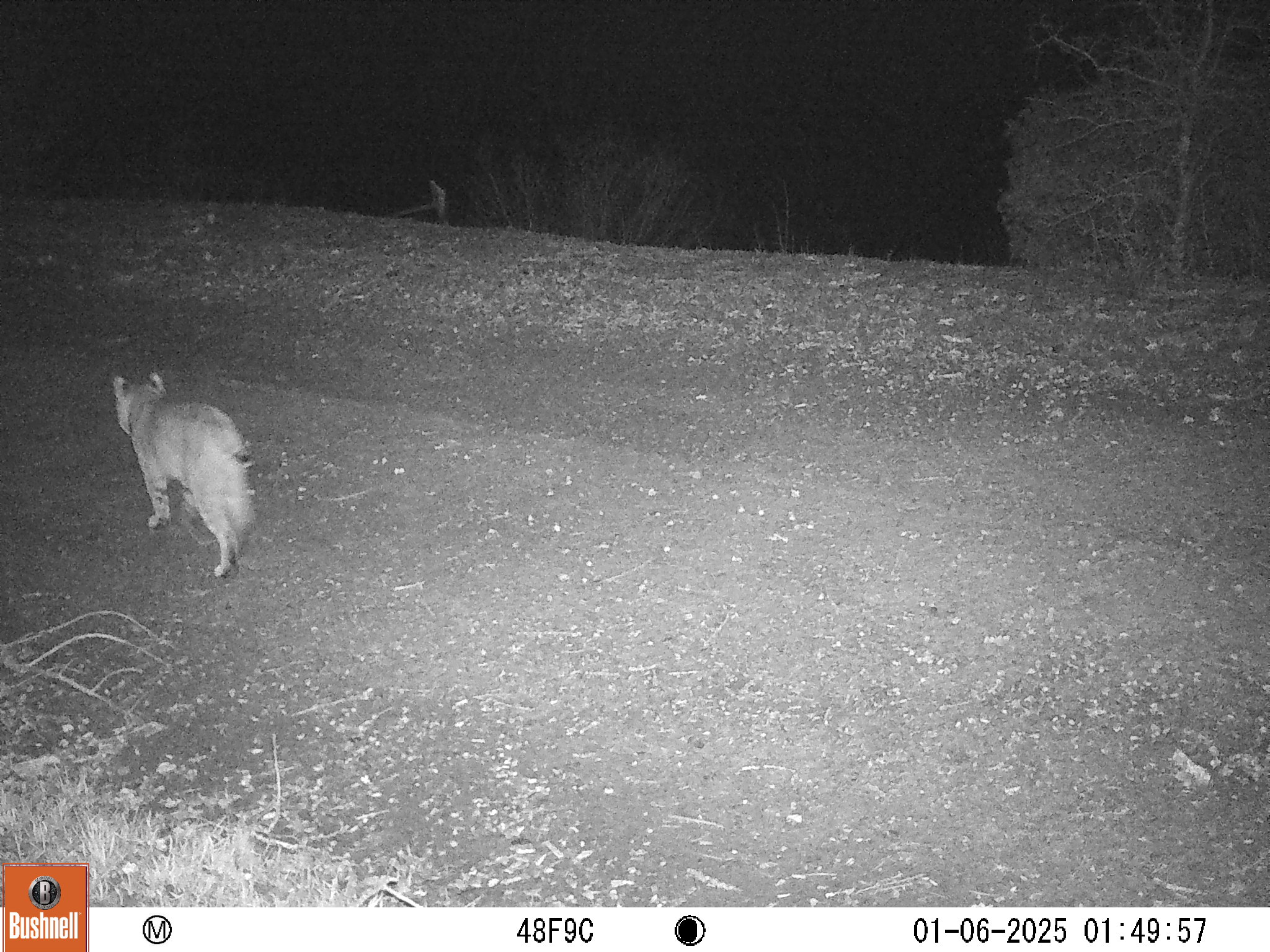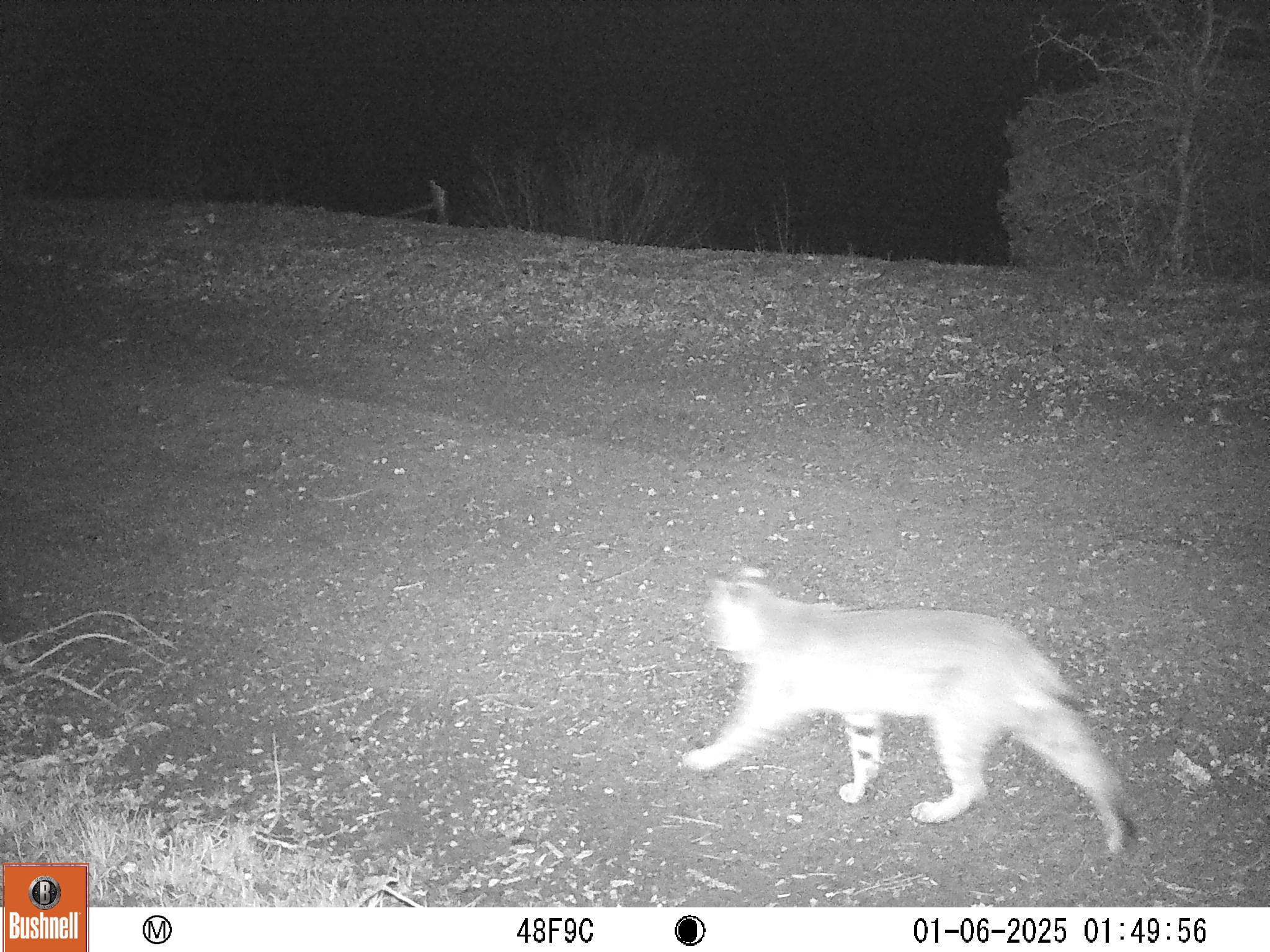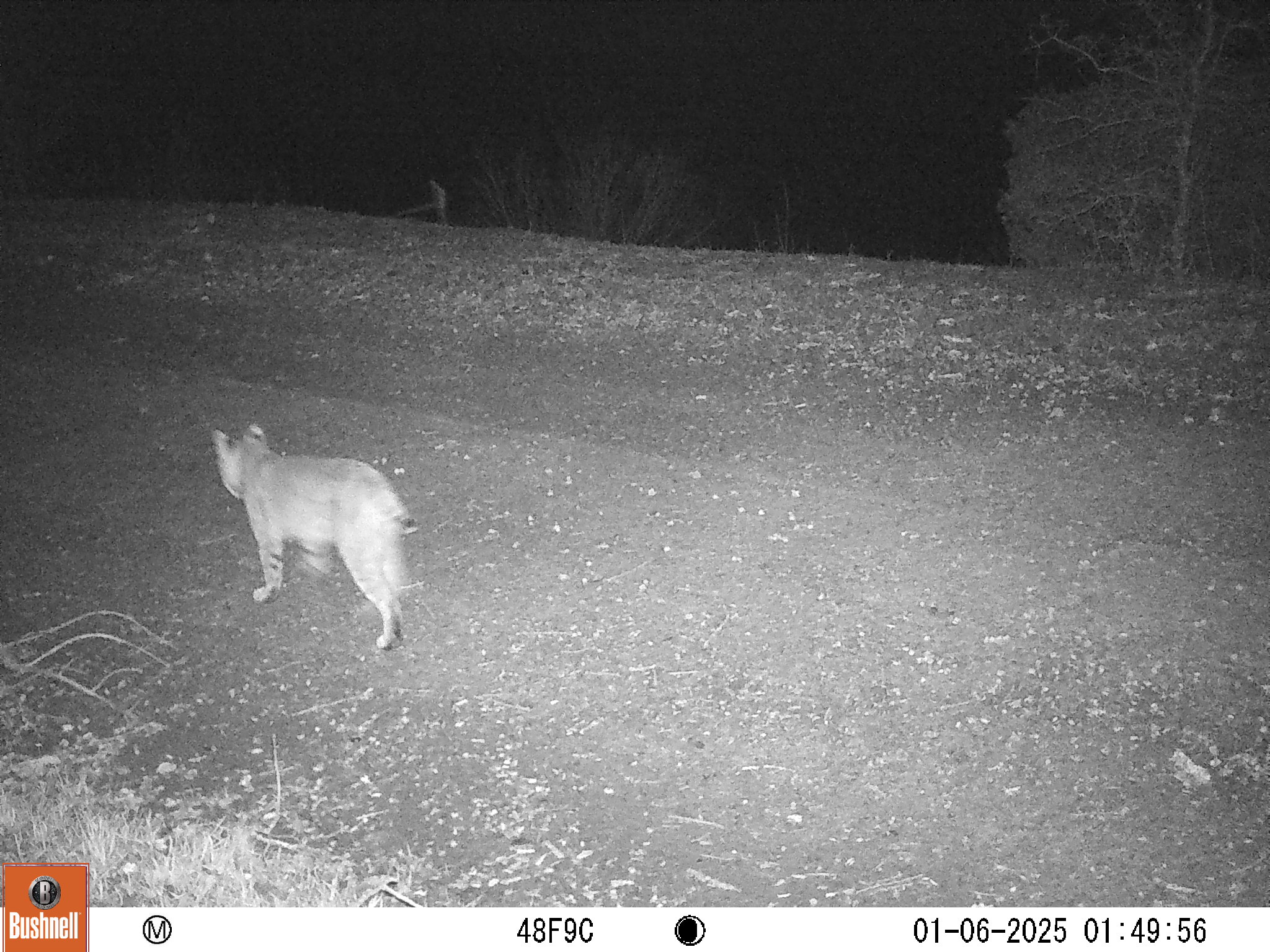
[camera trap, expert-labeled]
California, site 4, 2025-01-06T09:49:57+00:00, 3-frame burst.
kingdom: Animalia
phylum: Chordata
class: Mammalia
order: Carnivora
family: Felidae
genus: Lynx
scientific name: Lynx rufus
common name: bobcat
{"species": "bobcat (Lynx rufus)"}